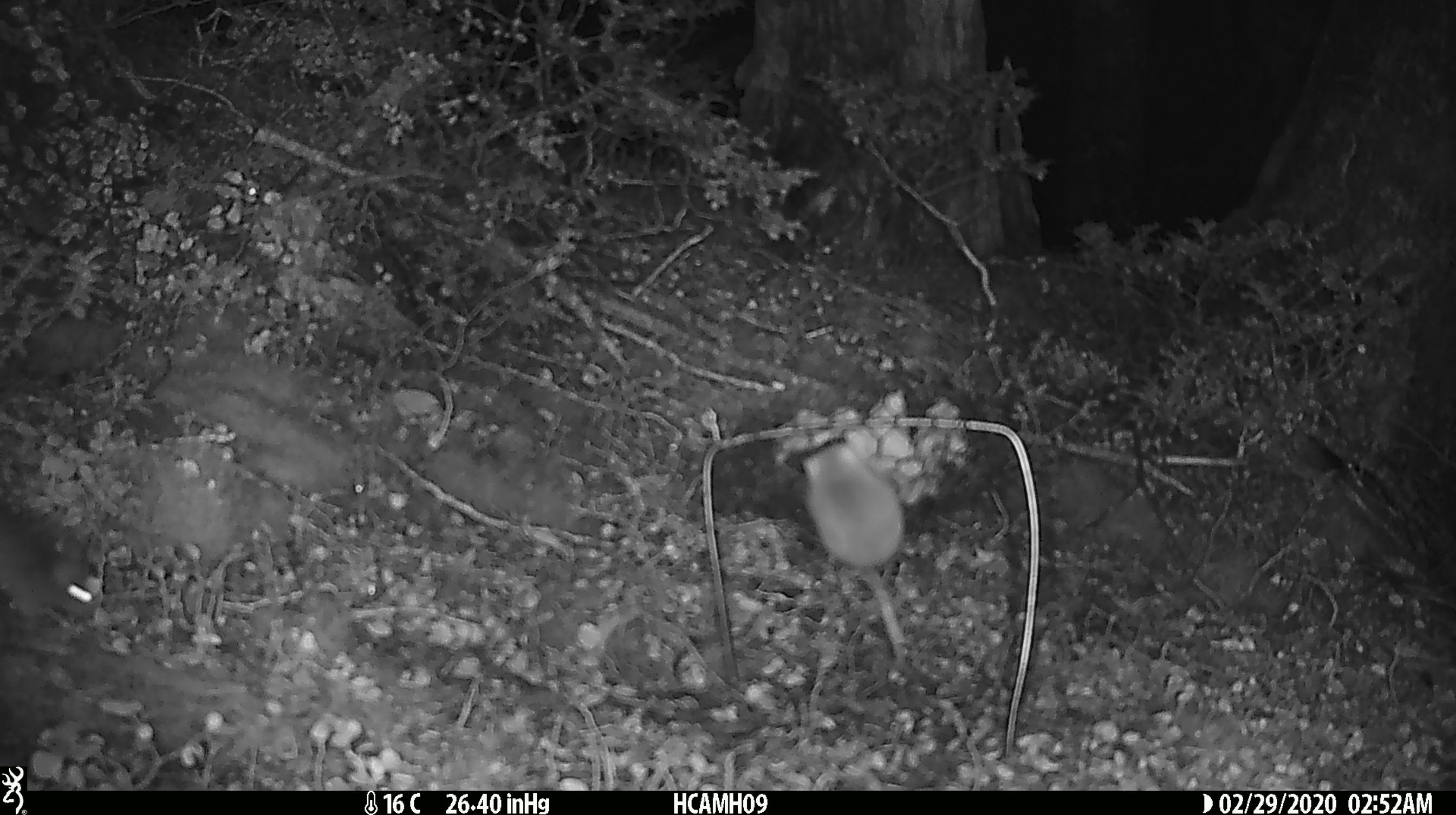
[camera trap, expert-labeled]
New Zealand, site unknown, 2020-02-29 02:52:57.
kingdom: Animalia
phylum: Chordata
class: Mammalia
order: Rodentia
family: Muridae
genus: Mus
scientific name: Mus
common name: mouse